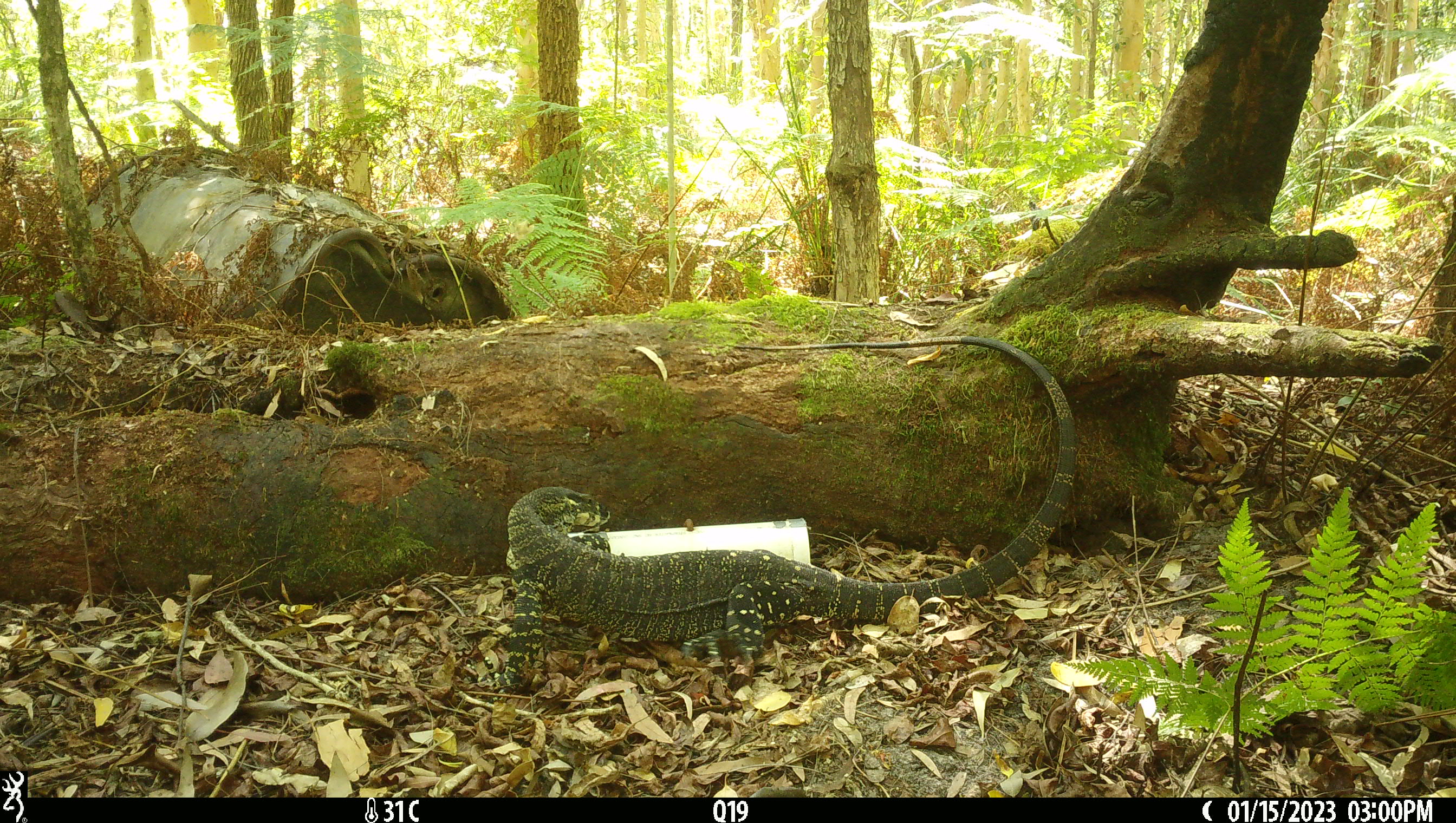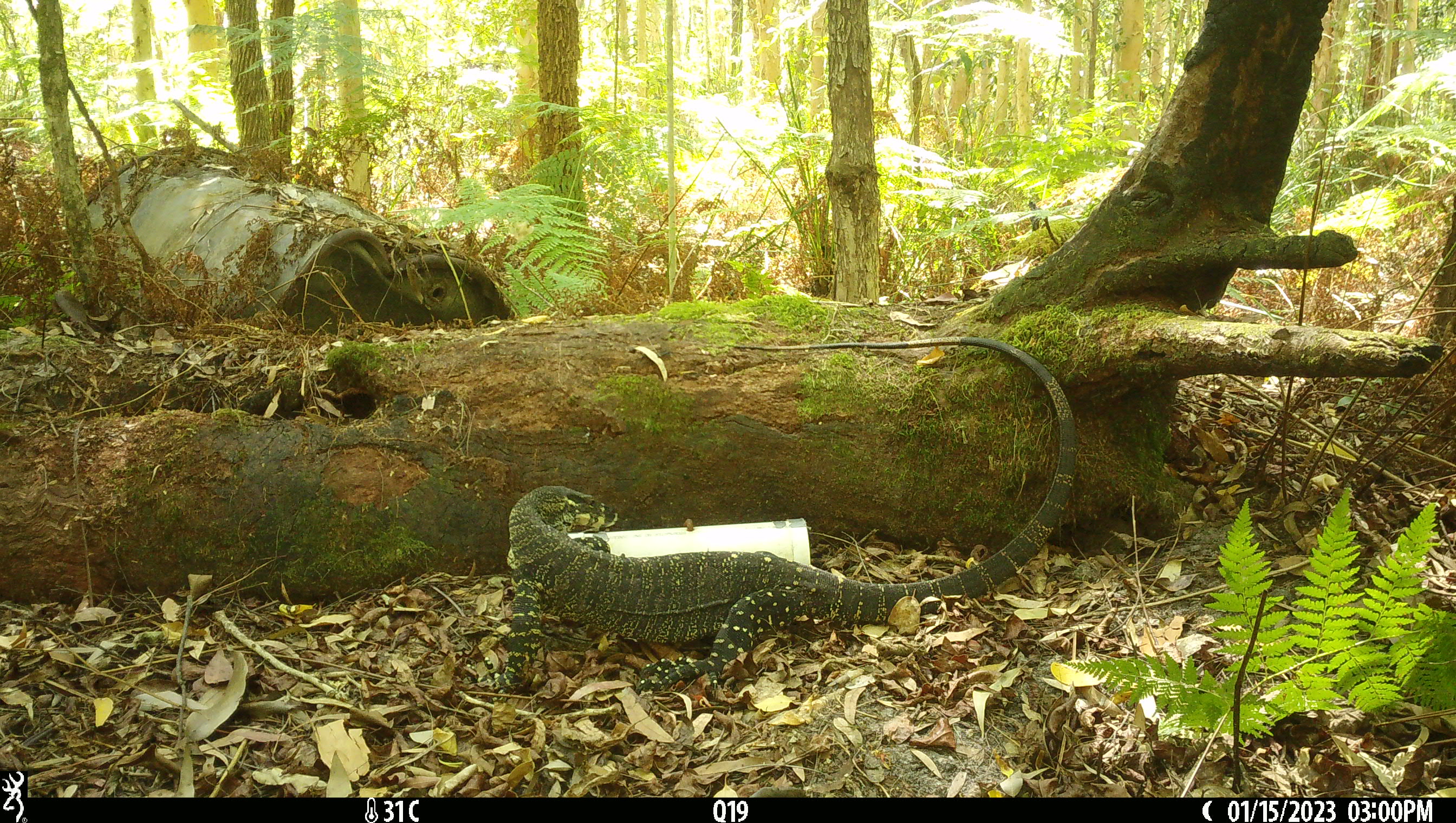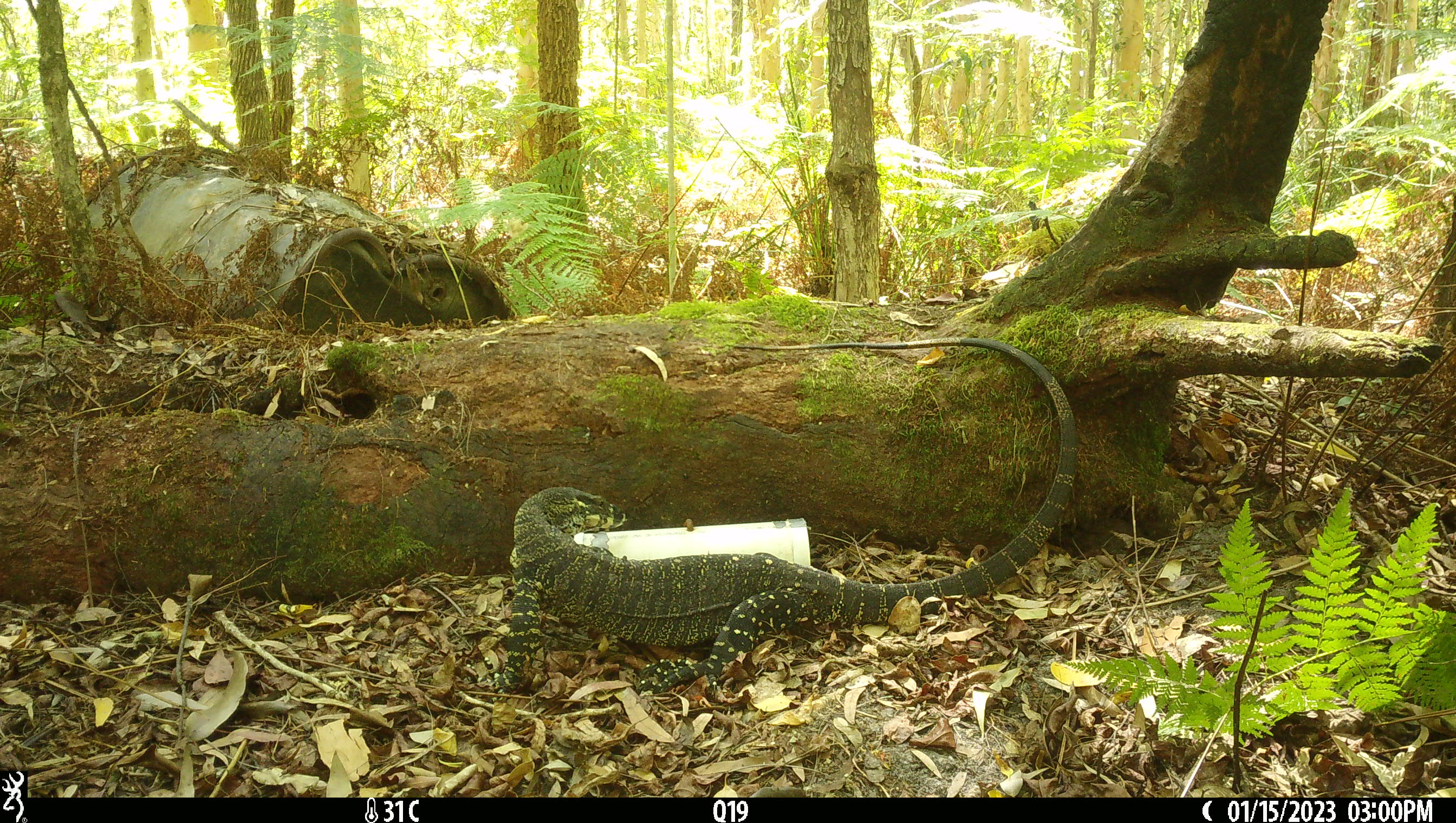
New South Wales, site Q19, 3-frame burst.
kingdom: Animalia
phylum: Chordata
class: Reptilia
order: Squamata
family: Varanidae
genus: Varanus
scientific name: Varanus varius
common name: lace monitor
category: goanna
Goanna (lace monitor) (Varanus varius).